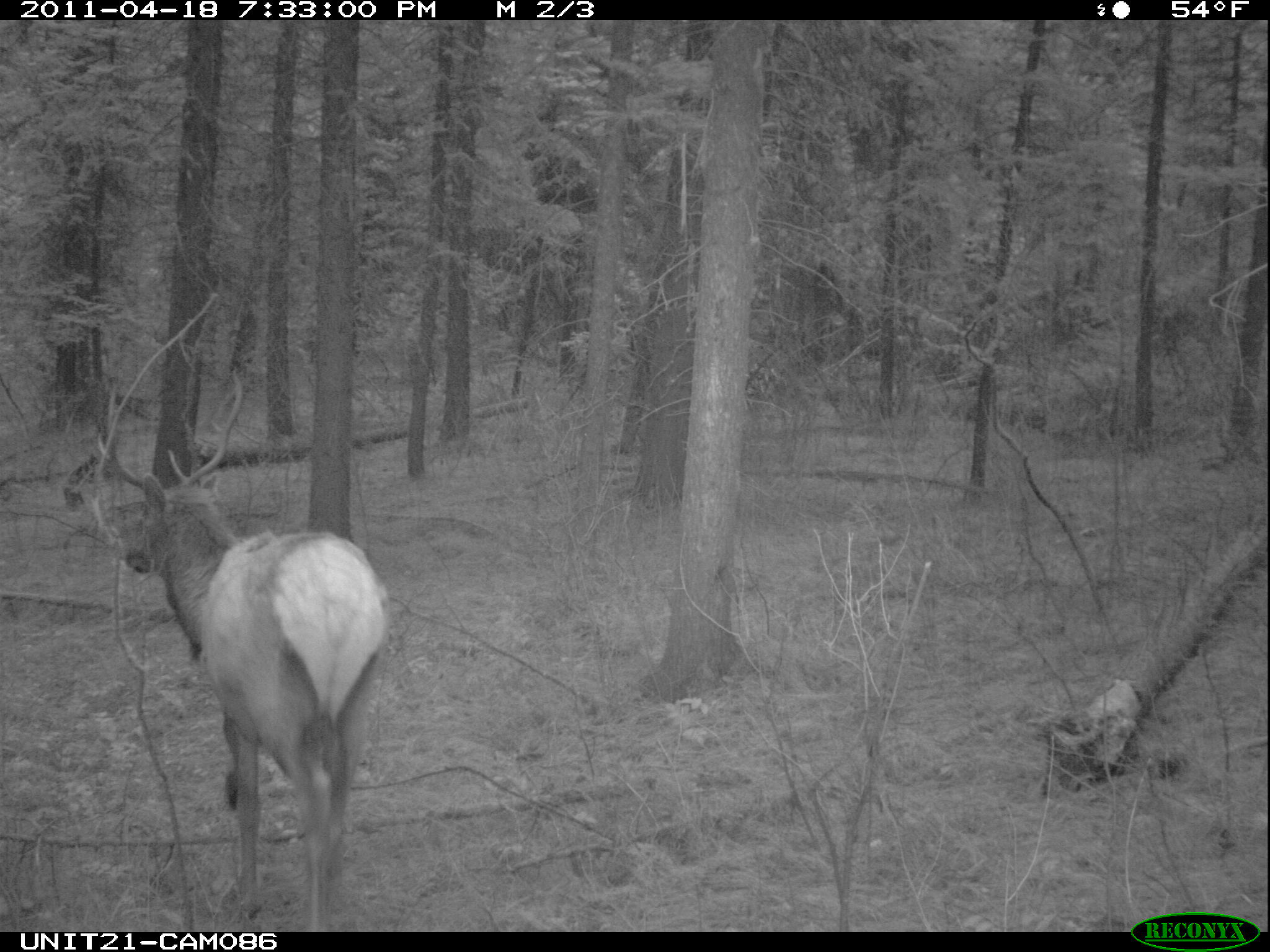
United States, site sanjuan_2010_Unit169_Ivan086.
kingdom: Animalia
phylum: Chordata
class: Mammalia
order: Artiodactyla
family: Cervidae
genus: Cervus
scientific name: Cervus elaphus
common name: red deer